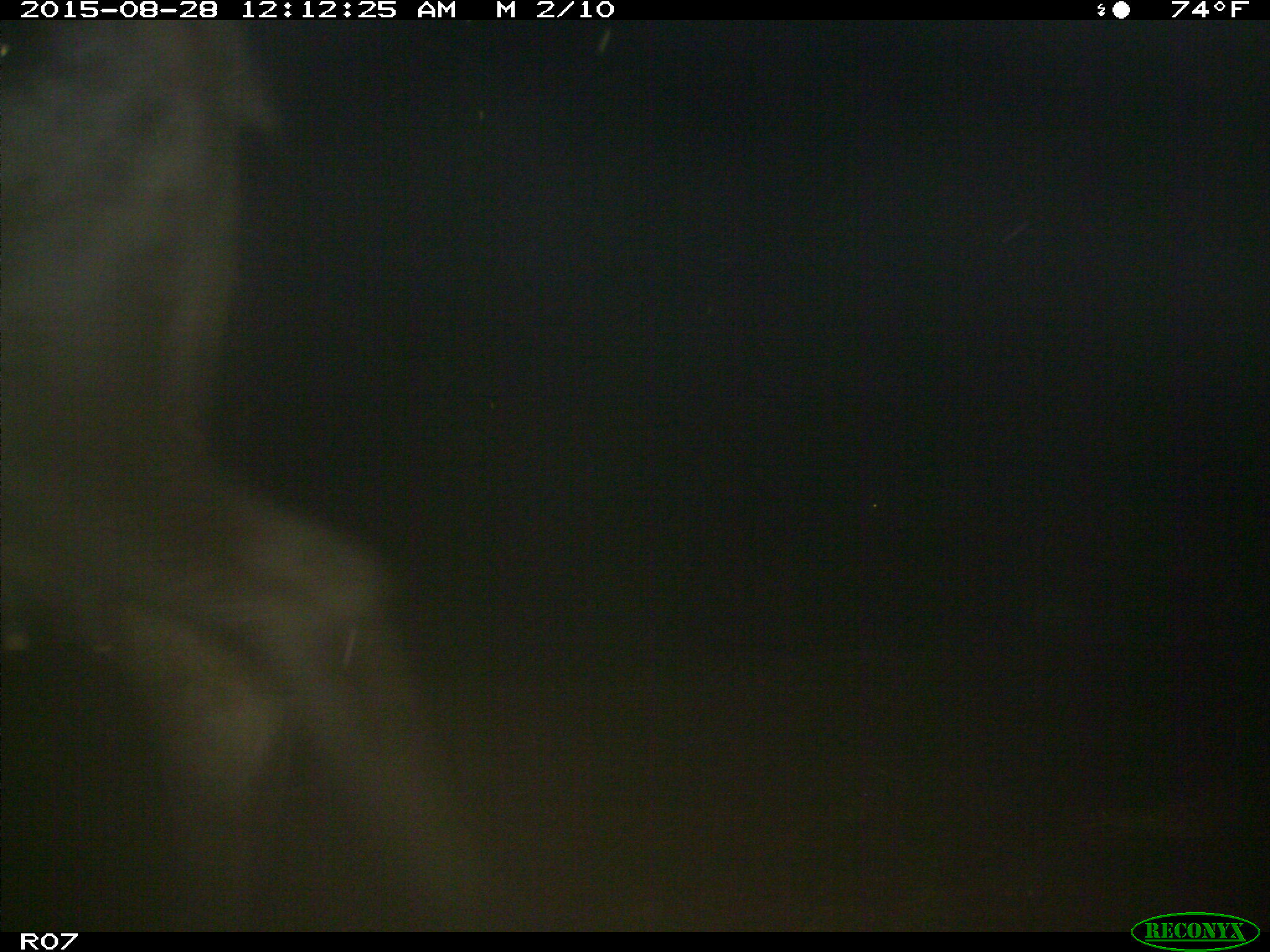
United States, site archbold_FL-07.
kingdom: Animalia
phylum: Chordata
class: Mammalia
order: Artiodactyla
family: Bovidae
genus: Bos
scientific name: Bos taurus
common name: domestic cow